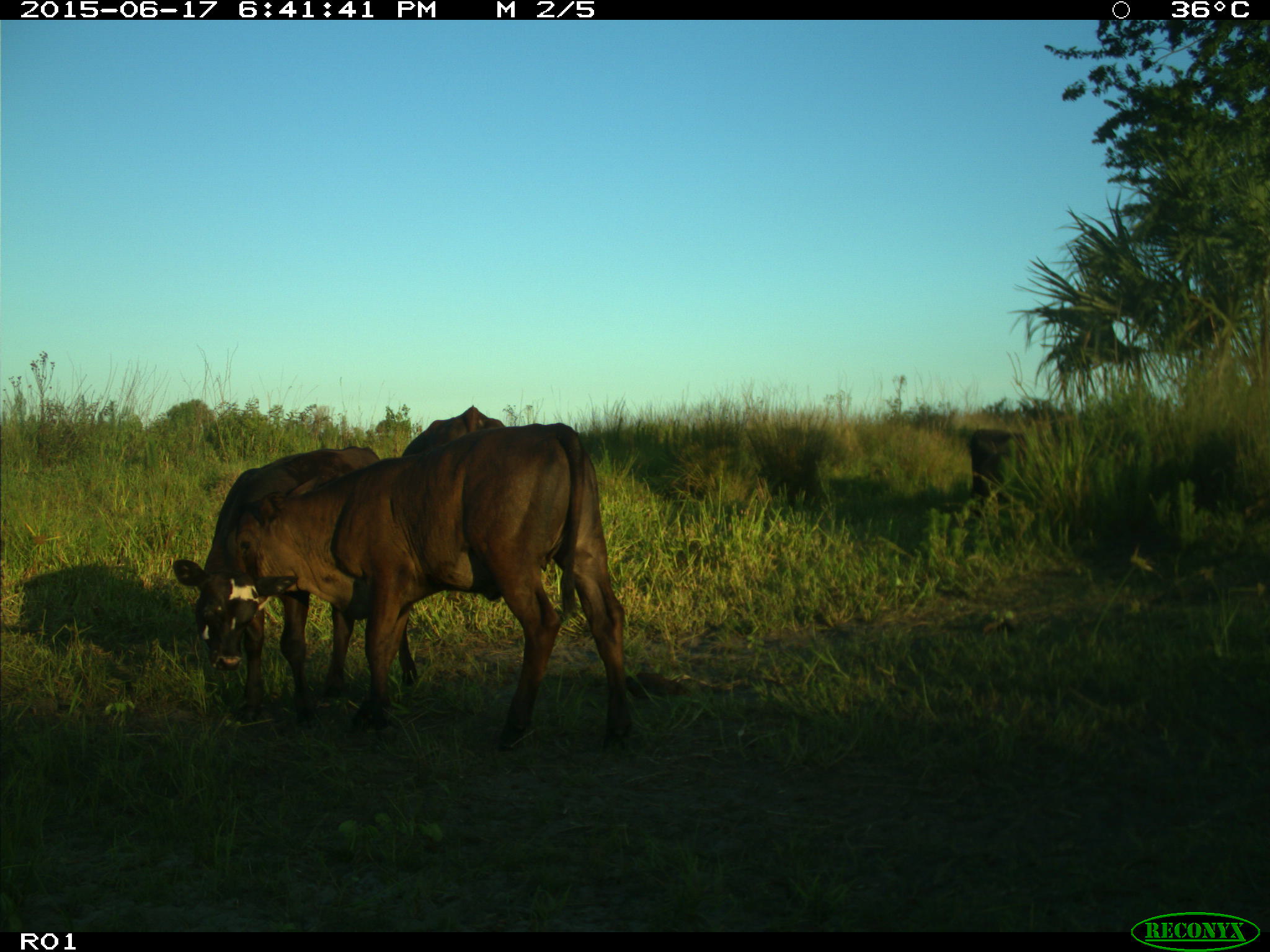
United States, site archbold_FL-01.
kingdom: Animalia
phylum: Chordata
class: Mammalia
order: Artiodactyla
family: Bovidae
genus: Bos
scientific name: Bos taurus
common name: domestic cow